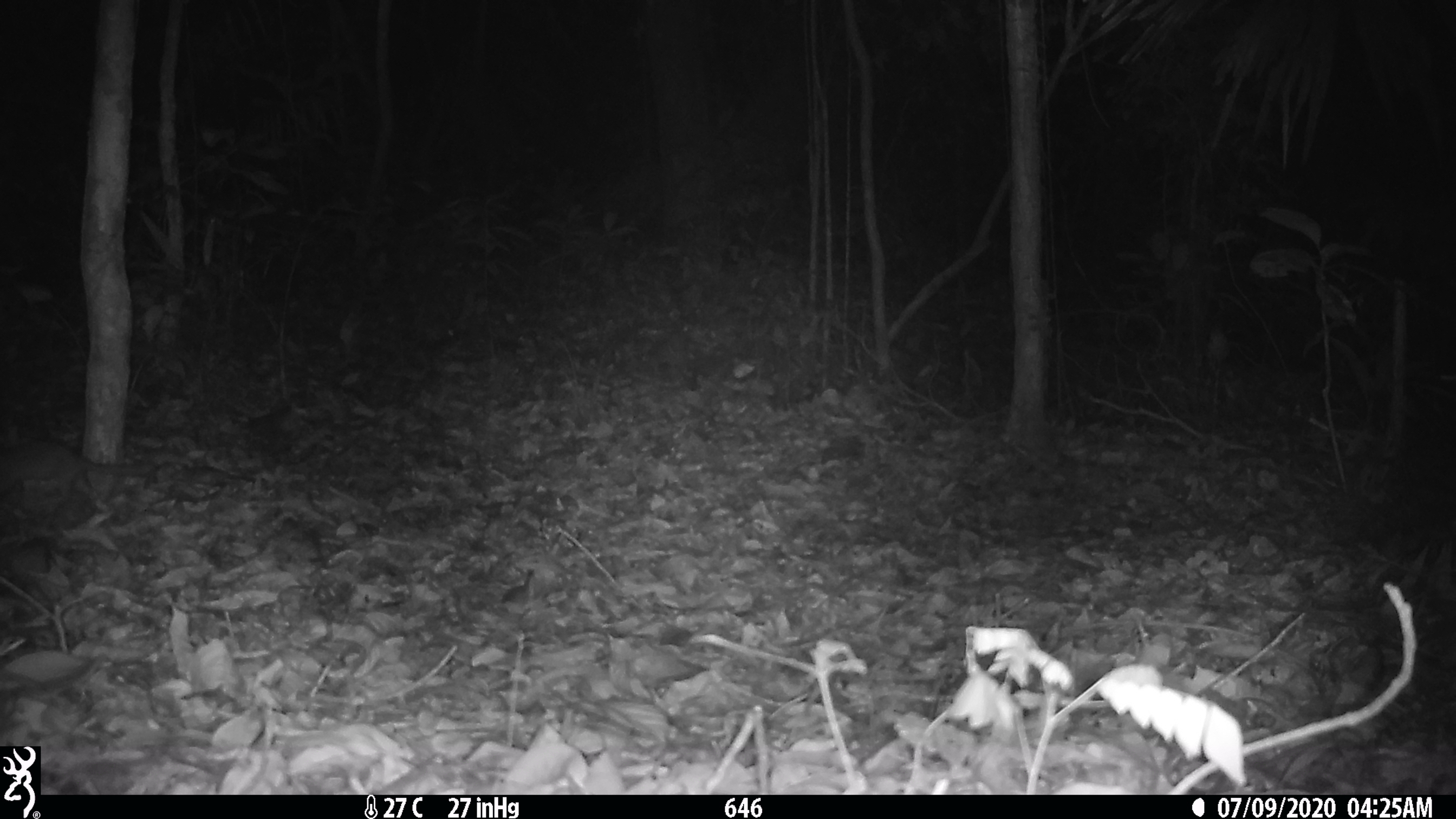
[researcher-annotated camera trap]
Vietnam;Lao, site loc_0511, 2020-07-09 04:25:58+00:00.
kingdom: Animalia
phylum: Chordata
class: Mammalia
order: Carnivora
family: Mustelidae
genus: Melogale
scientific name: Melogale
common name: ferret badger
Ferret badger (Melogale). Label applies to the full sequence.